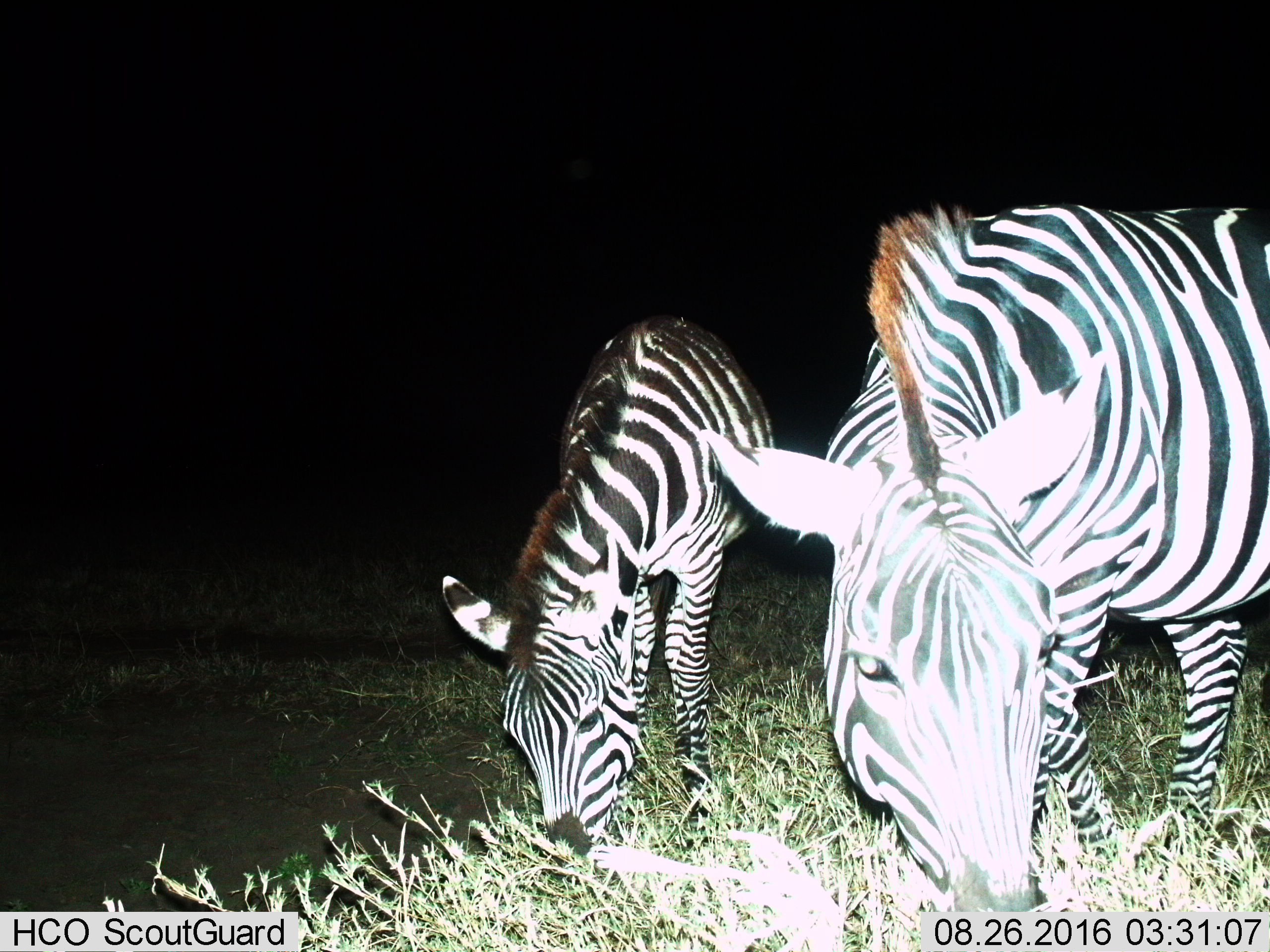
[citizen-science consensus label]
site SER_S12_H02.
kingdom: Animalia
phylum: Chordata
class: Mammalia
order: Perissodactyla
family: Equidae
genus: Equus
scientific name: Equus quagga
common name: plains zebra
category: zebraplains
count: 2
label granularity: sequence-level